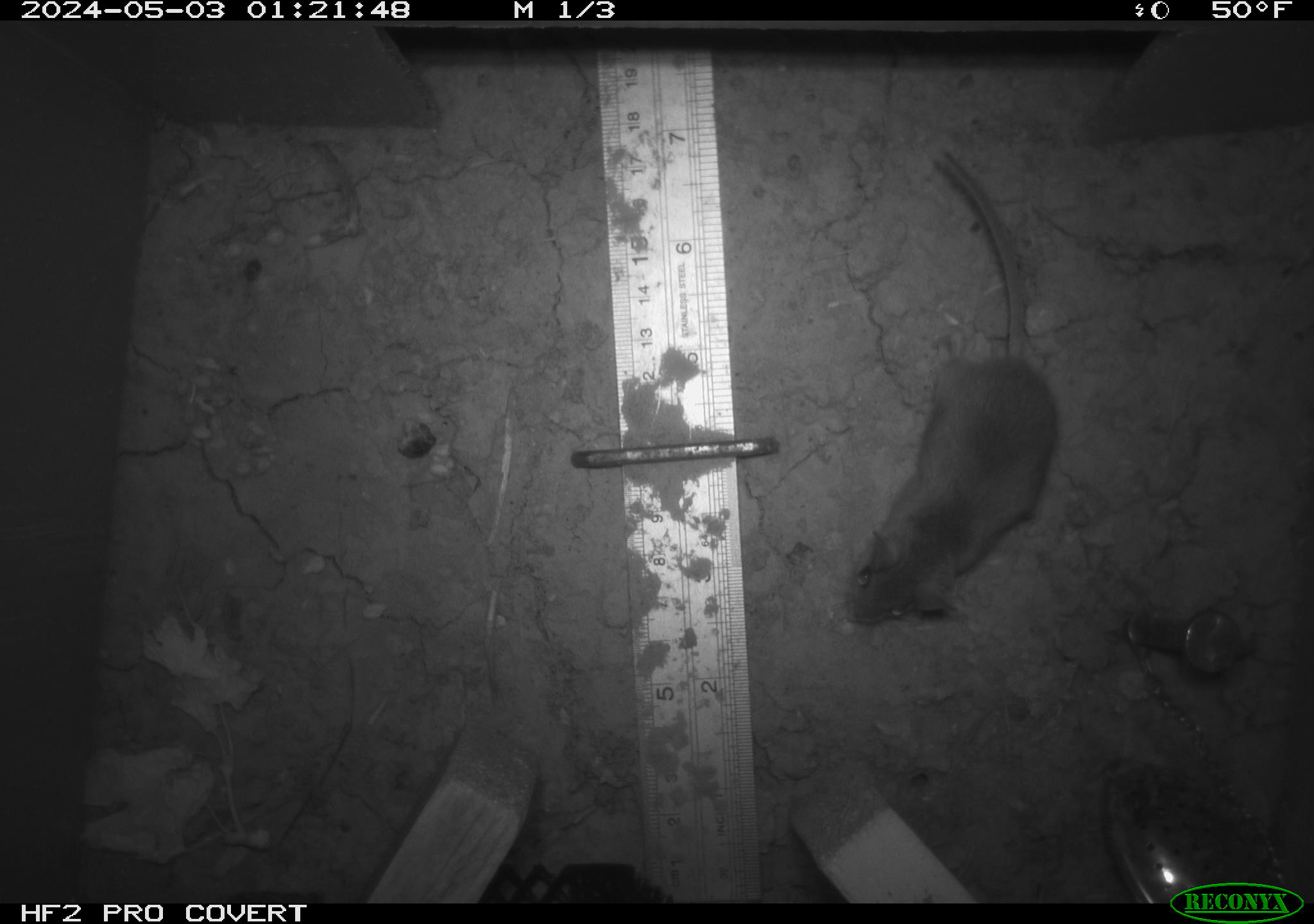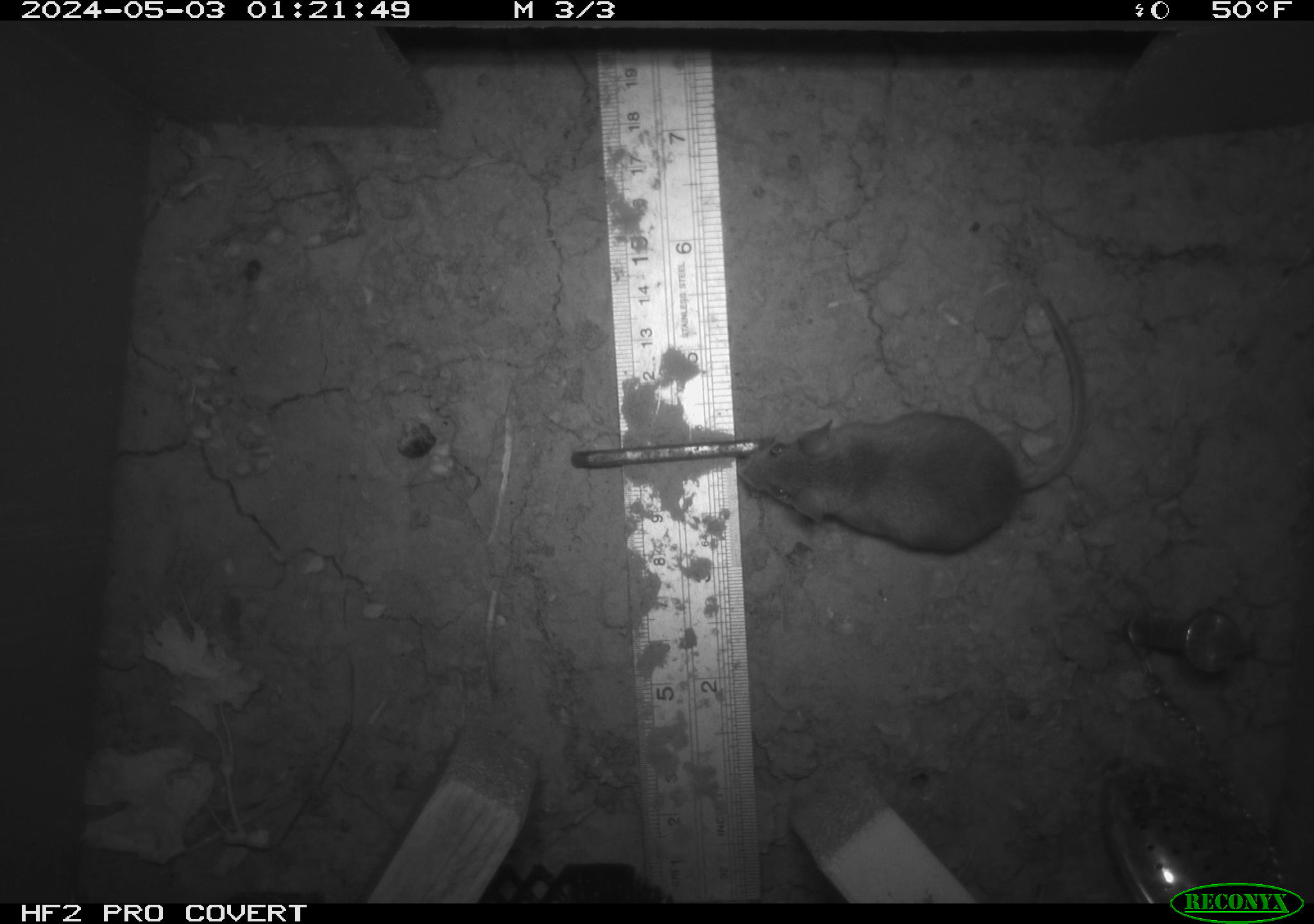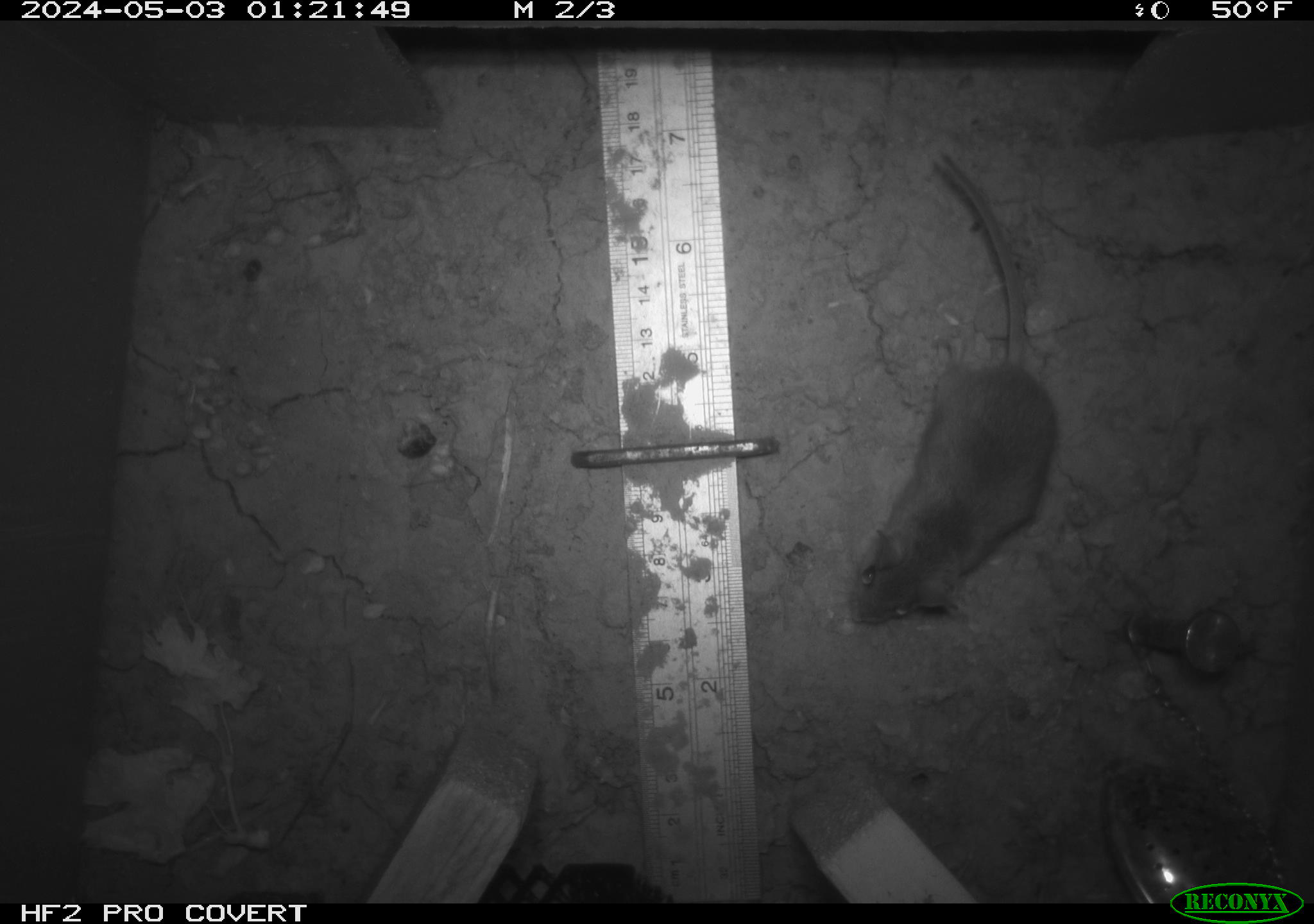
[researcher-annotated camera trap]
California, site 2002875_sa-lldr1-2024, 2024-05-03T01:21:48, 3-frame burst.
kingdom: Animalia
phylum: Chordata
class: Mammalia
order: Rodentia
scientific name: Rodentia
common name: mouse species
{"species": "mouse species (Rodentia)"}